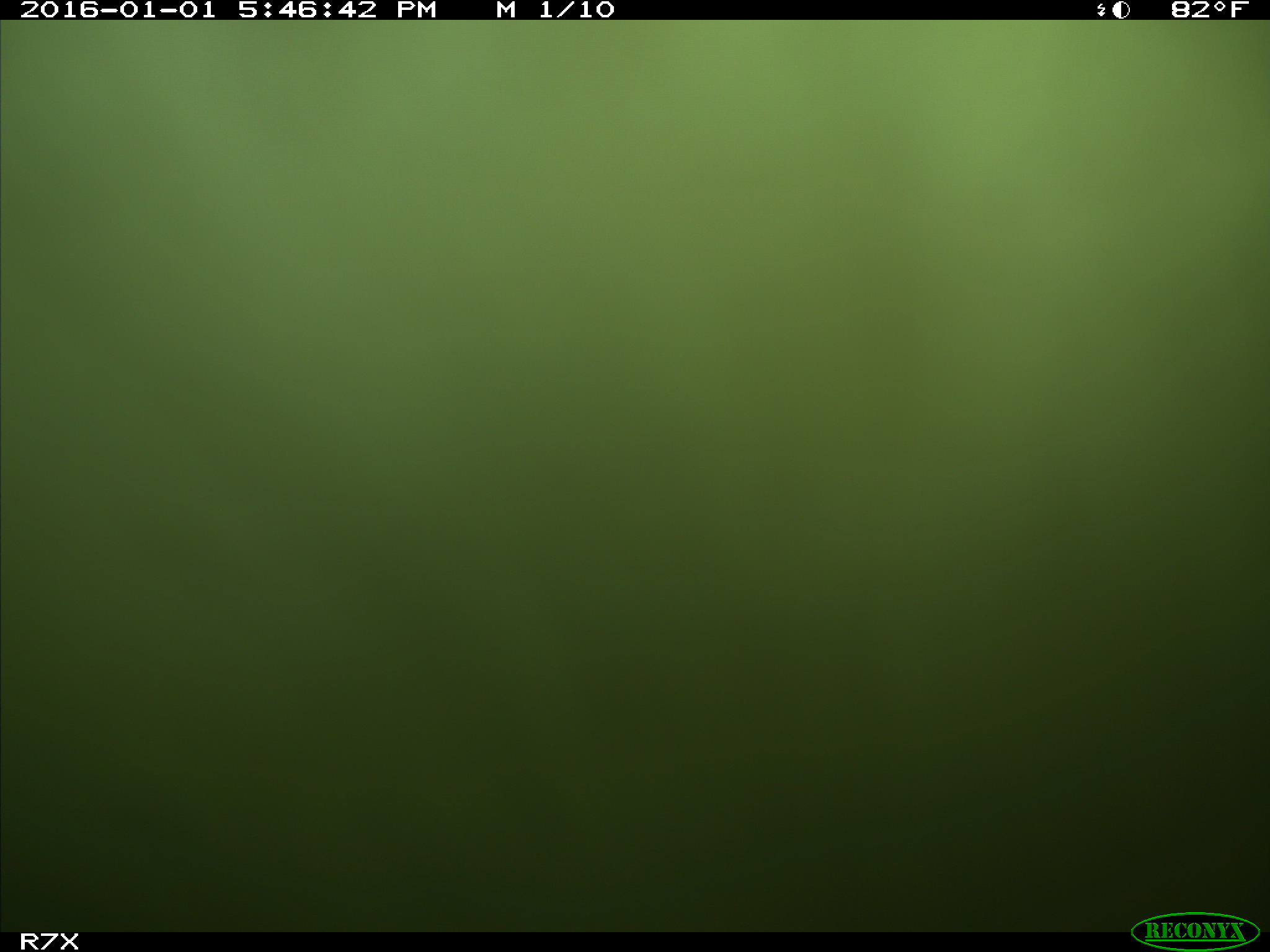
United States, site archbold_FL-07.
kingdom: Animalia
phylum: Chordata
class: Mammalia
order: Artiodactyla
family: Bovidae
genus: Bos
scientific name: Bos taurus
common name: domestic cow